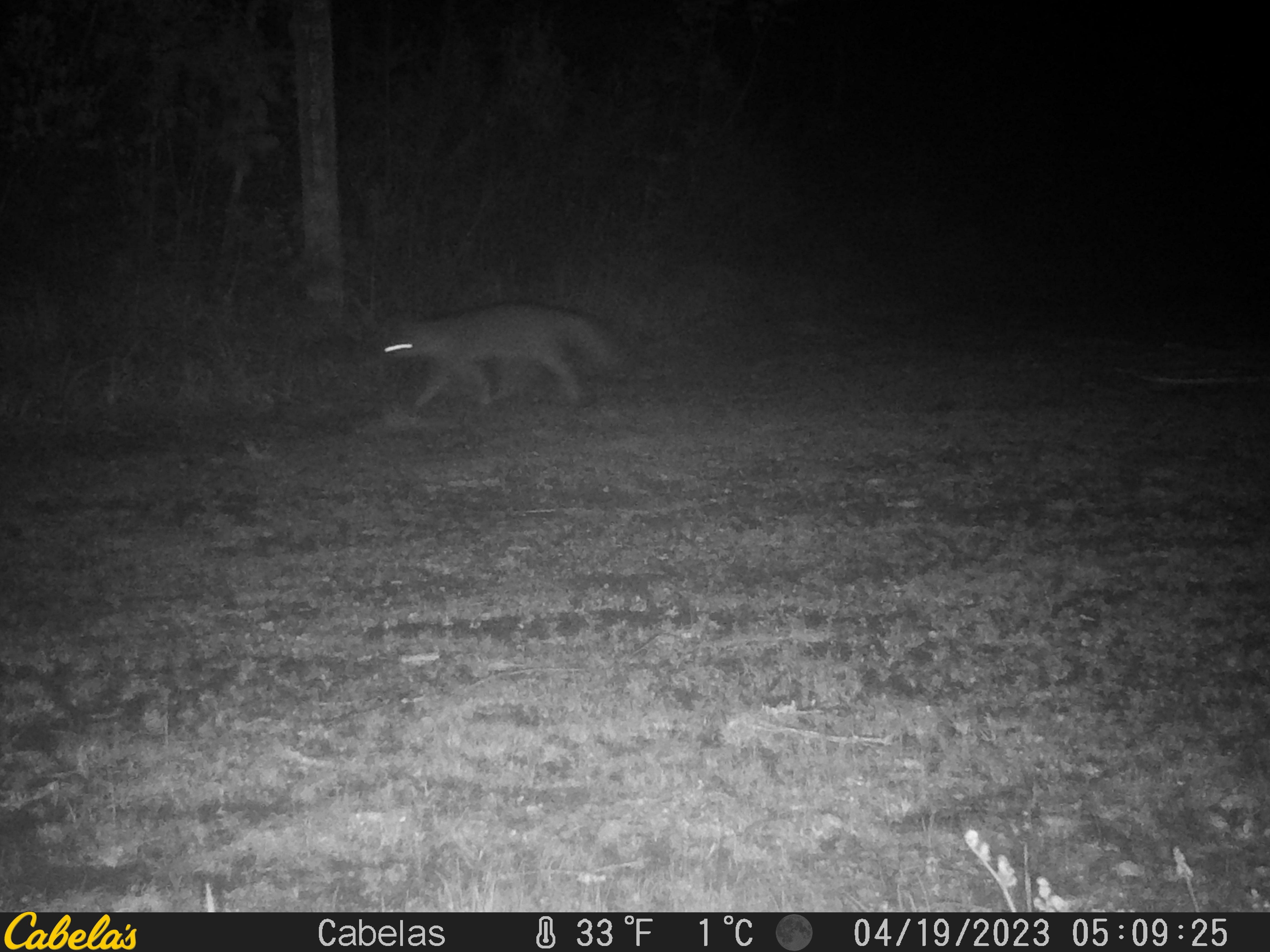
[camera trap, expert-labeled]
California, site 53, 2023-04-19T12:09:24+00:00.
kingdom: Animalia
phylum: Chordata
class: Mammalia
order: Carnivora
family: Canidae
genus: Urocyon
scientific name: Urocyon cinereoargenteus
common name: gray fox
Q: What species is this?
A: Gray fox (Urocyon cinereoargenteus).